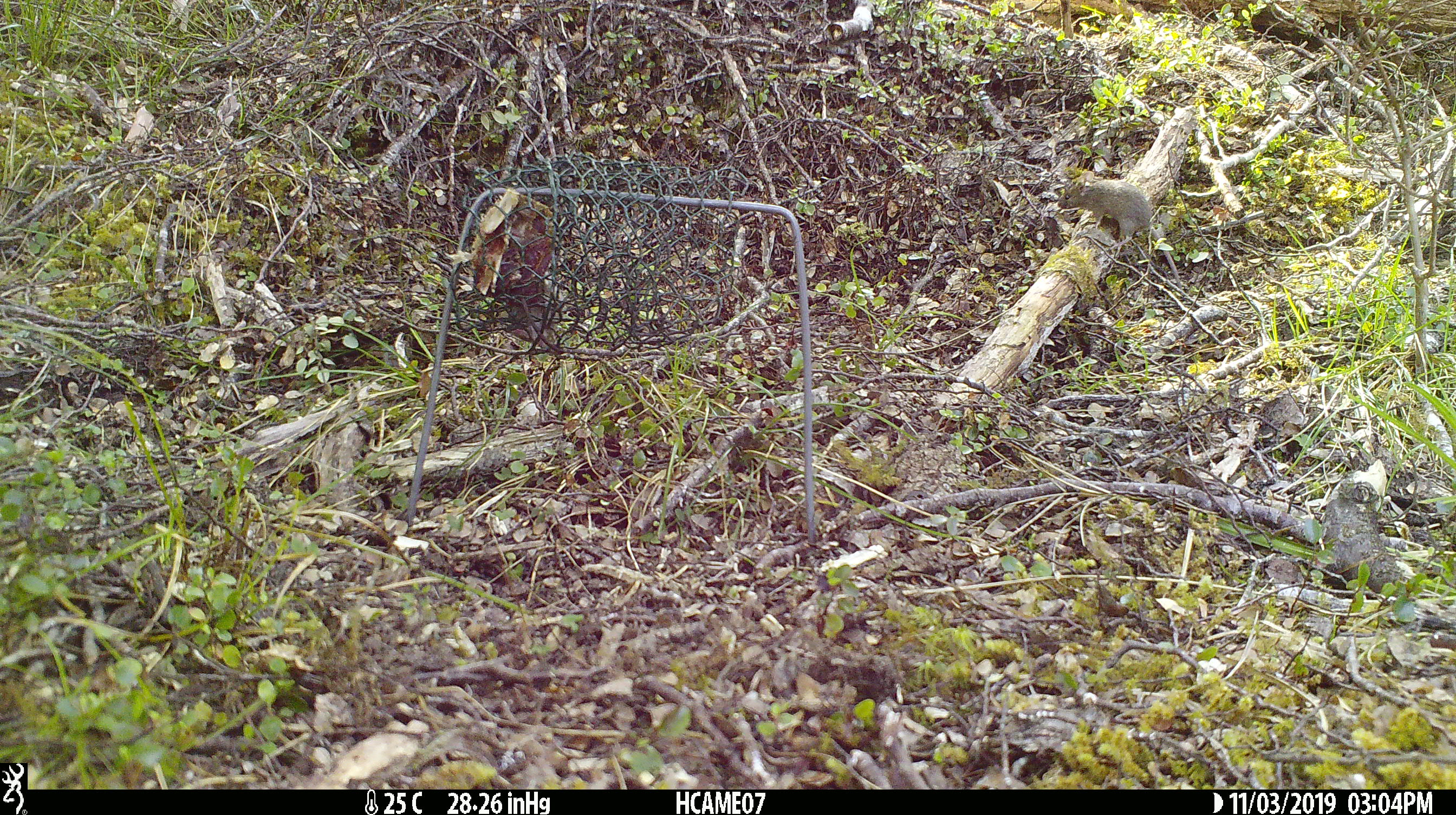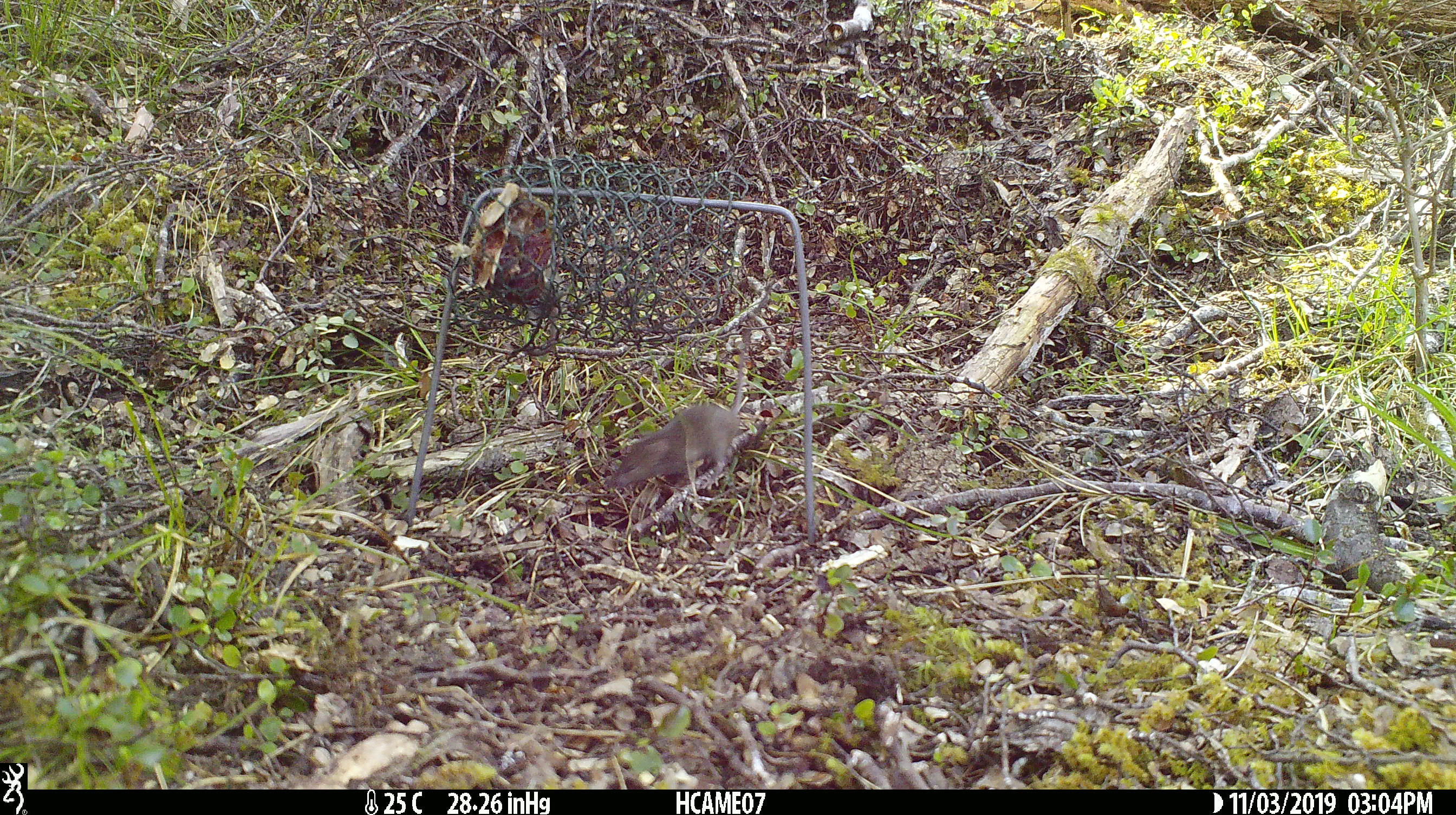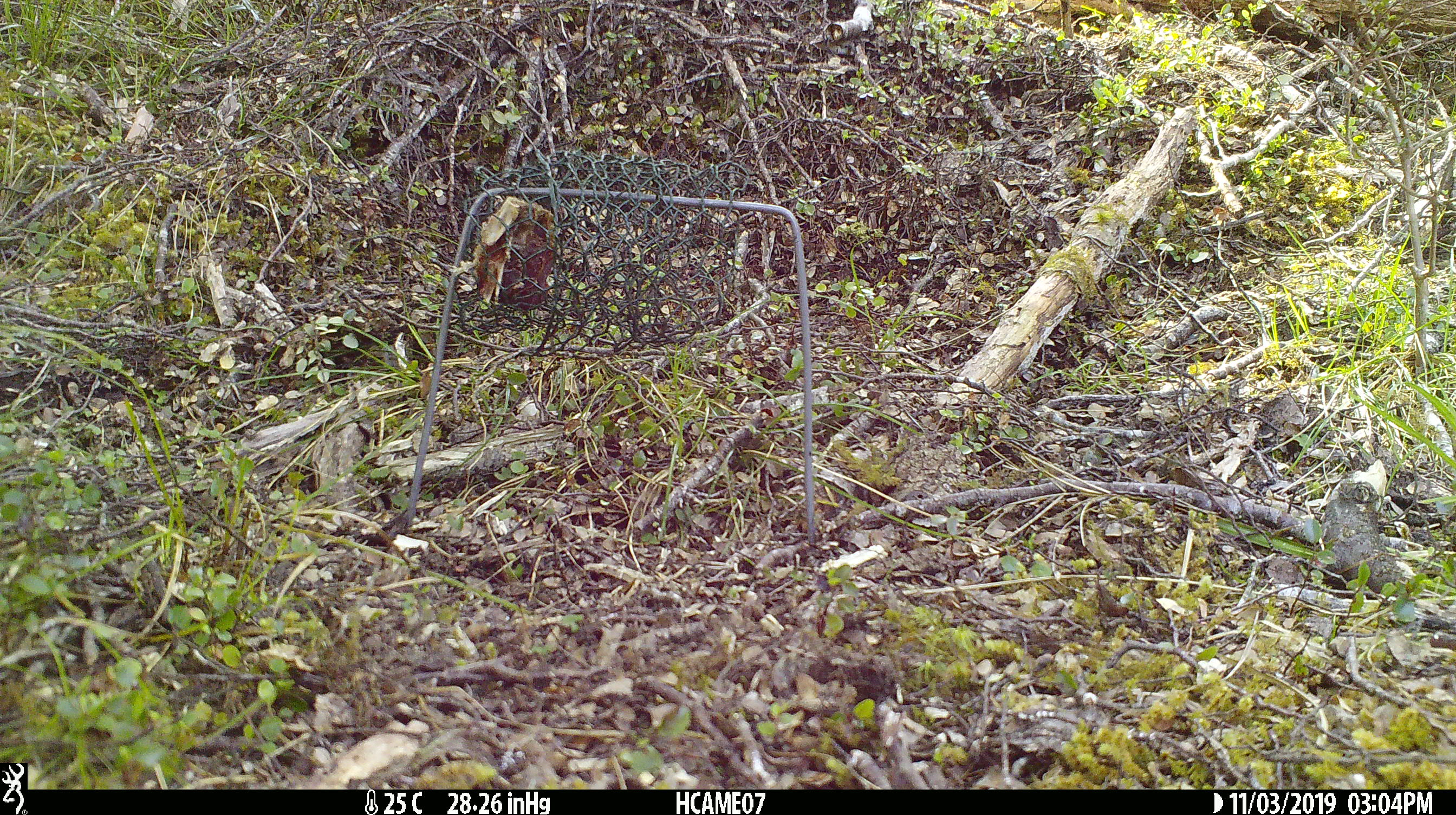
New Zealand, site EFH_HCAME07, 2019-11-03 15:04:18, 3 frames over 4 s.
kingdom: Animalia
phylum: Chordata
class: Mammalia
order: Rodentia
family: Muridae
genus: Mus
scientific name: Mus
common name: mouse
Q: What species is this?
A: Mouse (Mus).